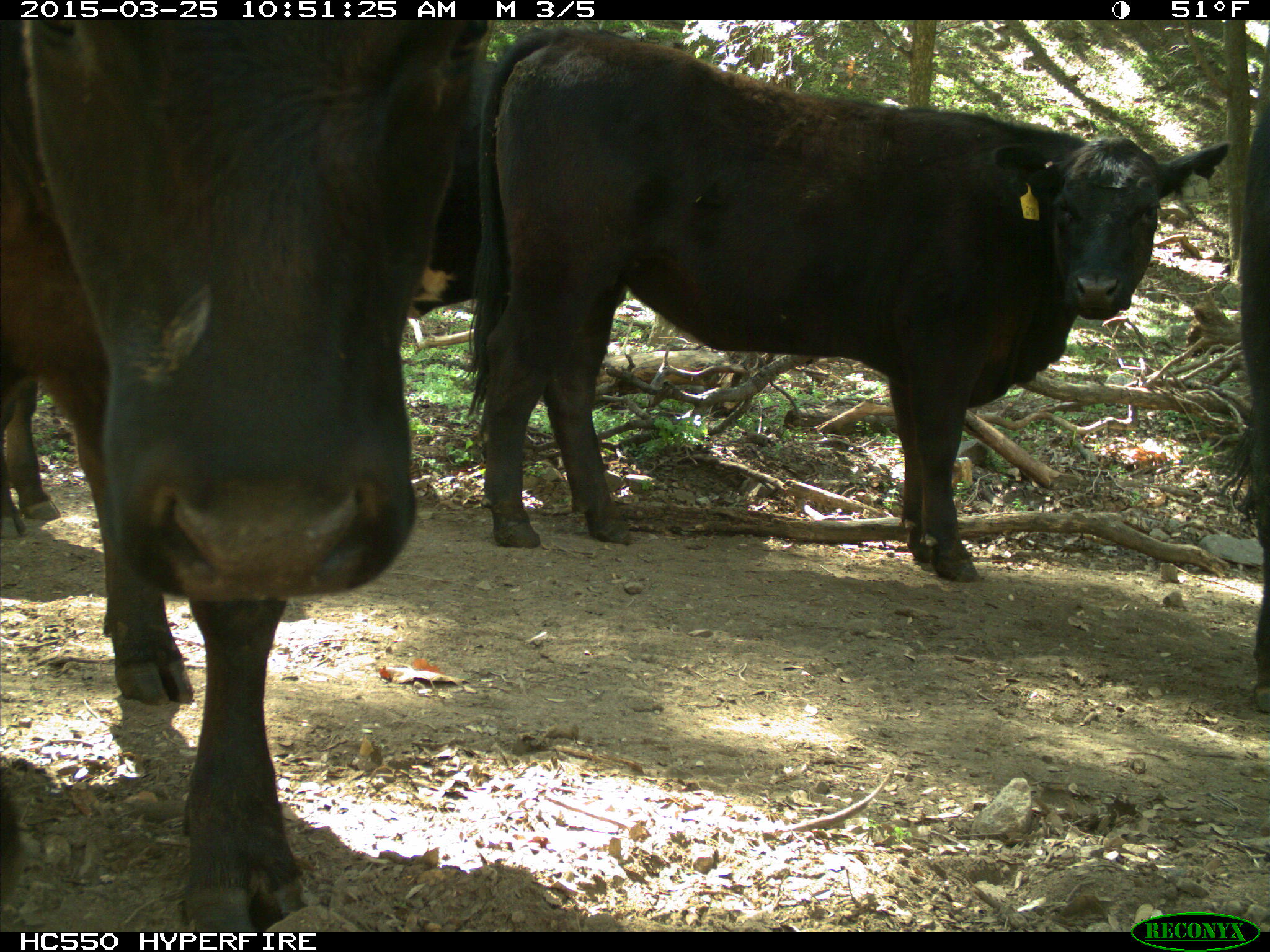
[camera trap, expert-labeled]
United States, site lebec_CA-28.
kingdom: Animalia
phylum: Chordata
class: Mammalia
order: Artiodactyla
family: Bovidae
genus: Bos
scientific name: Bos taurus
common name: domestic cow